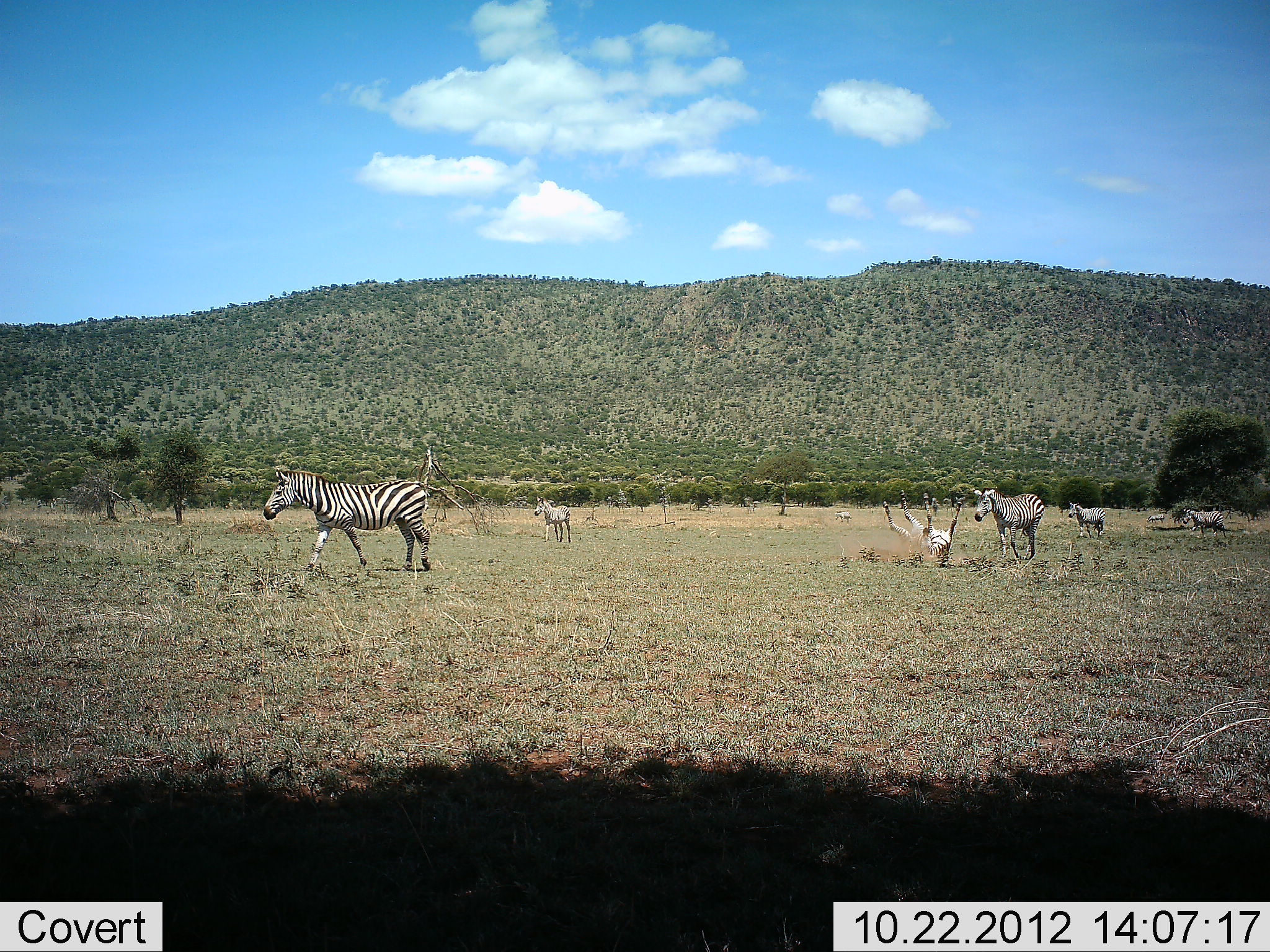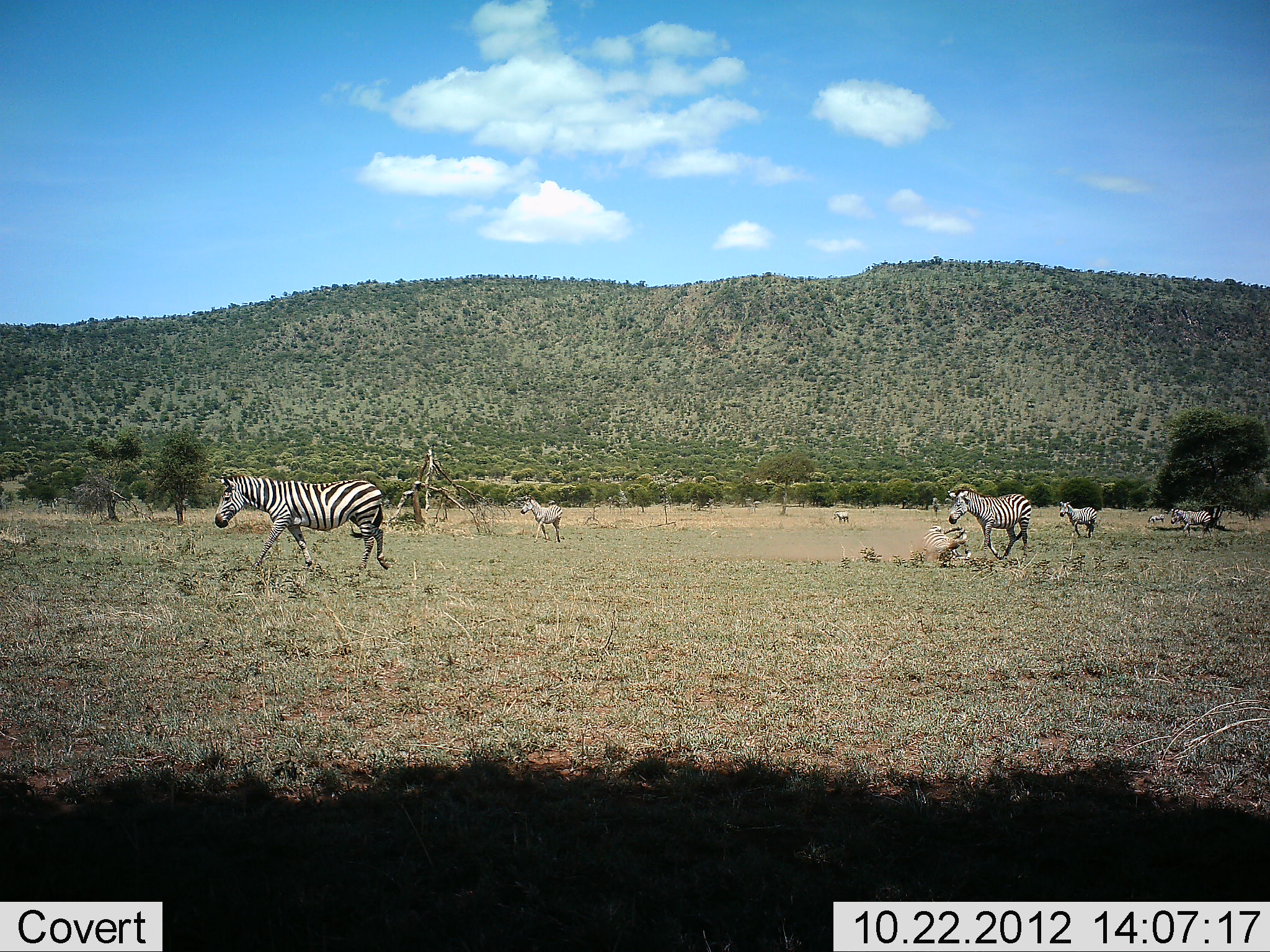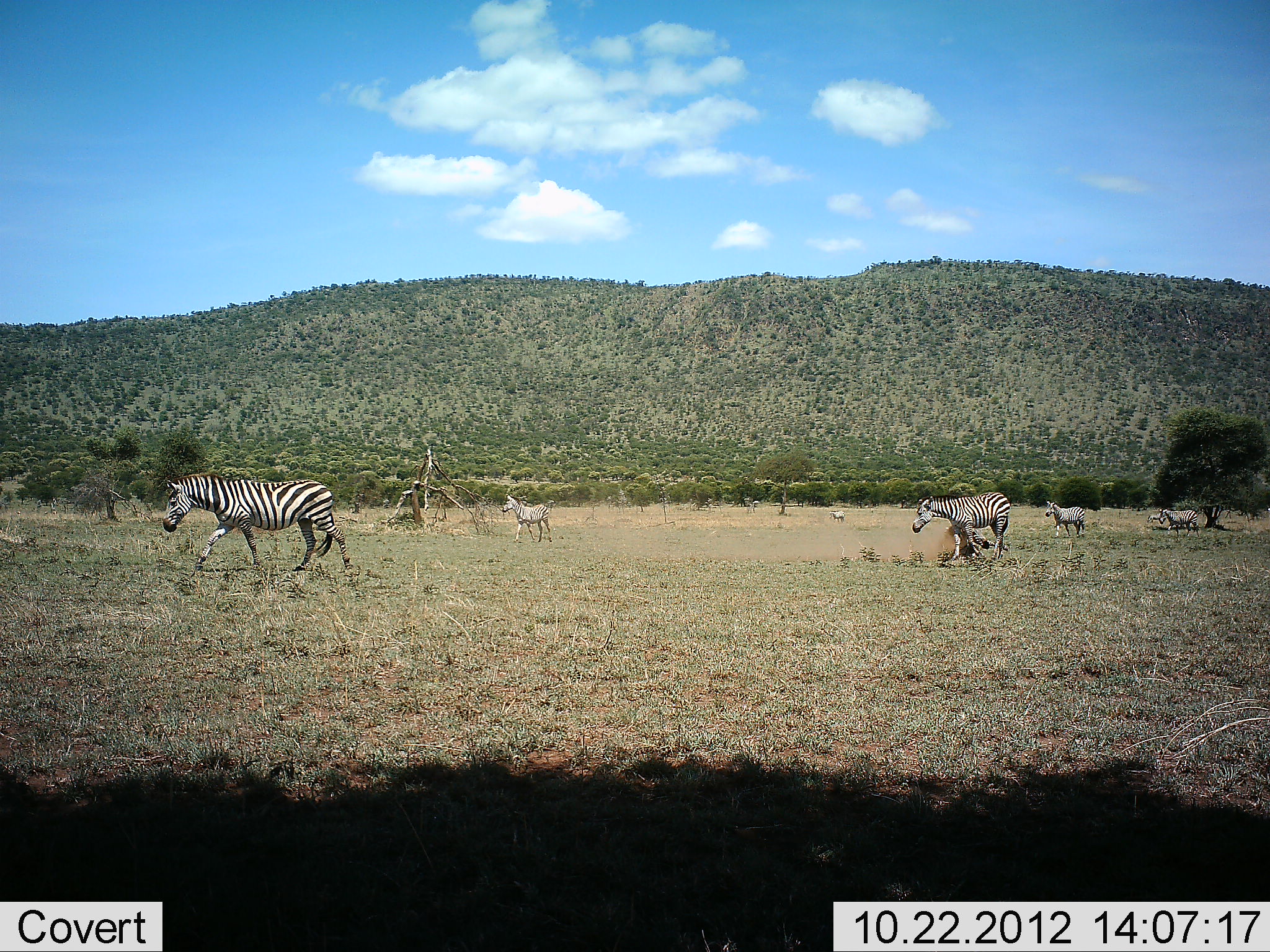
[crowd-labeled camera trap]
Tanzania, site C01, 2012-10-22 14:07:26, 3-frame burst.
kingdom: Animalia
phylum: Chordata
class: Mammalia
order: Perissodactyla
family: Equidae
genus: Equus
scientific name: Equus quagga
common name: plains zebra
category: zebra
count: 7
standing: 17%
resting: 0%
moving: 100%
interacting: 33%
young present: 0%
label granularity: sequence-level